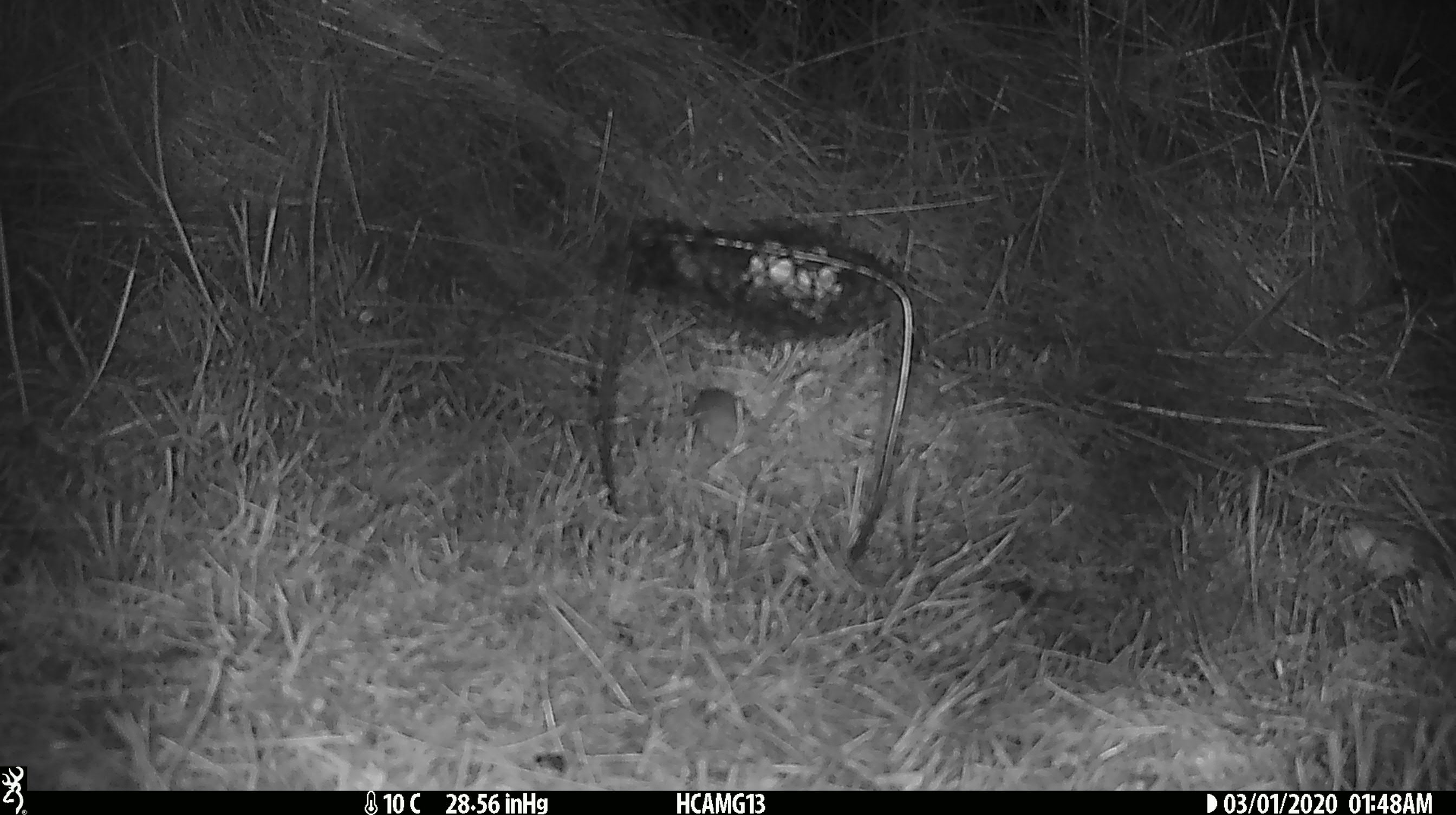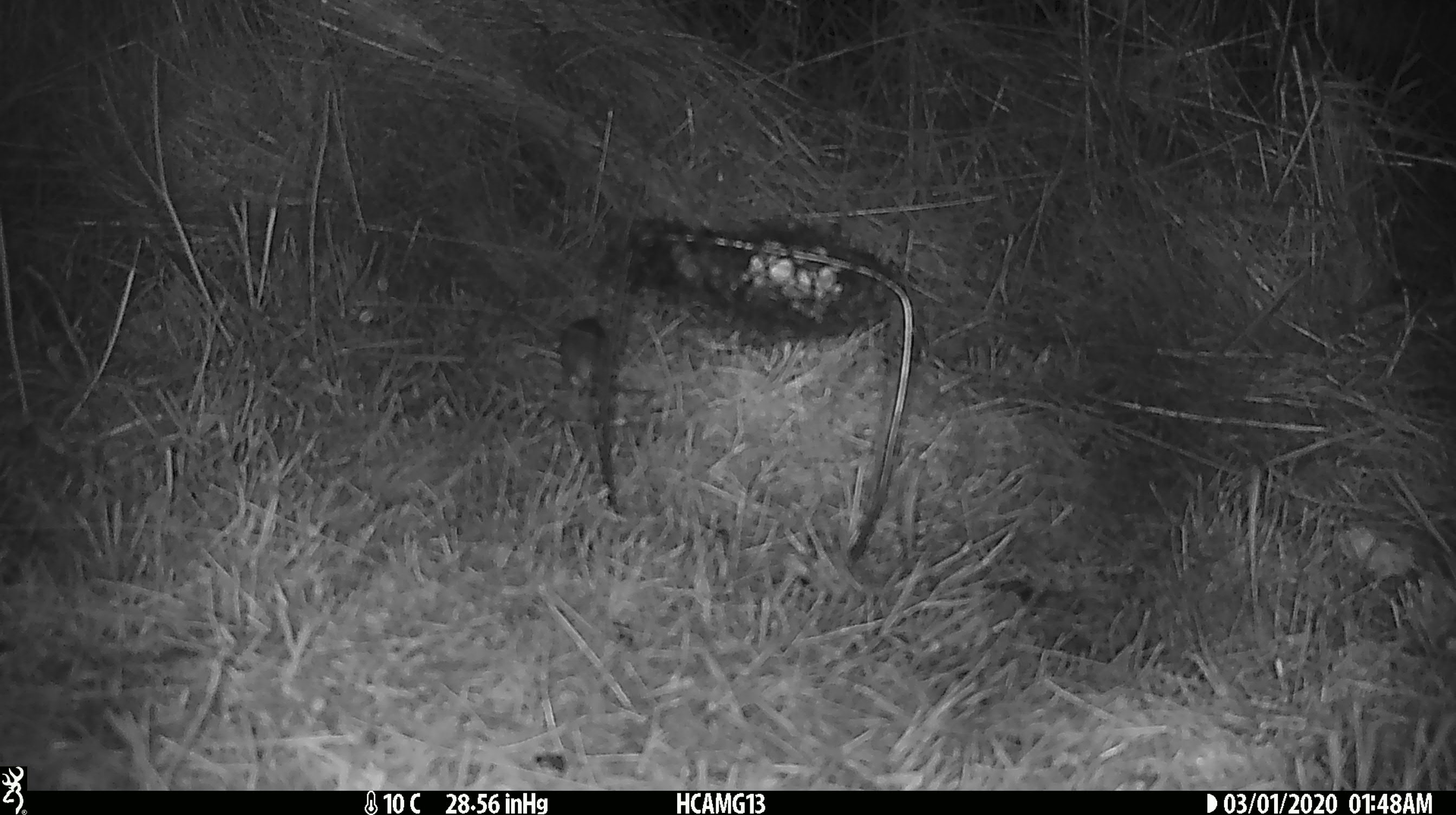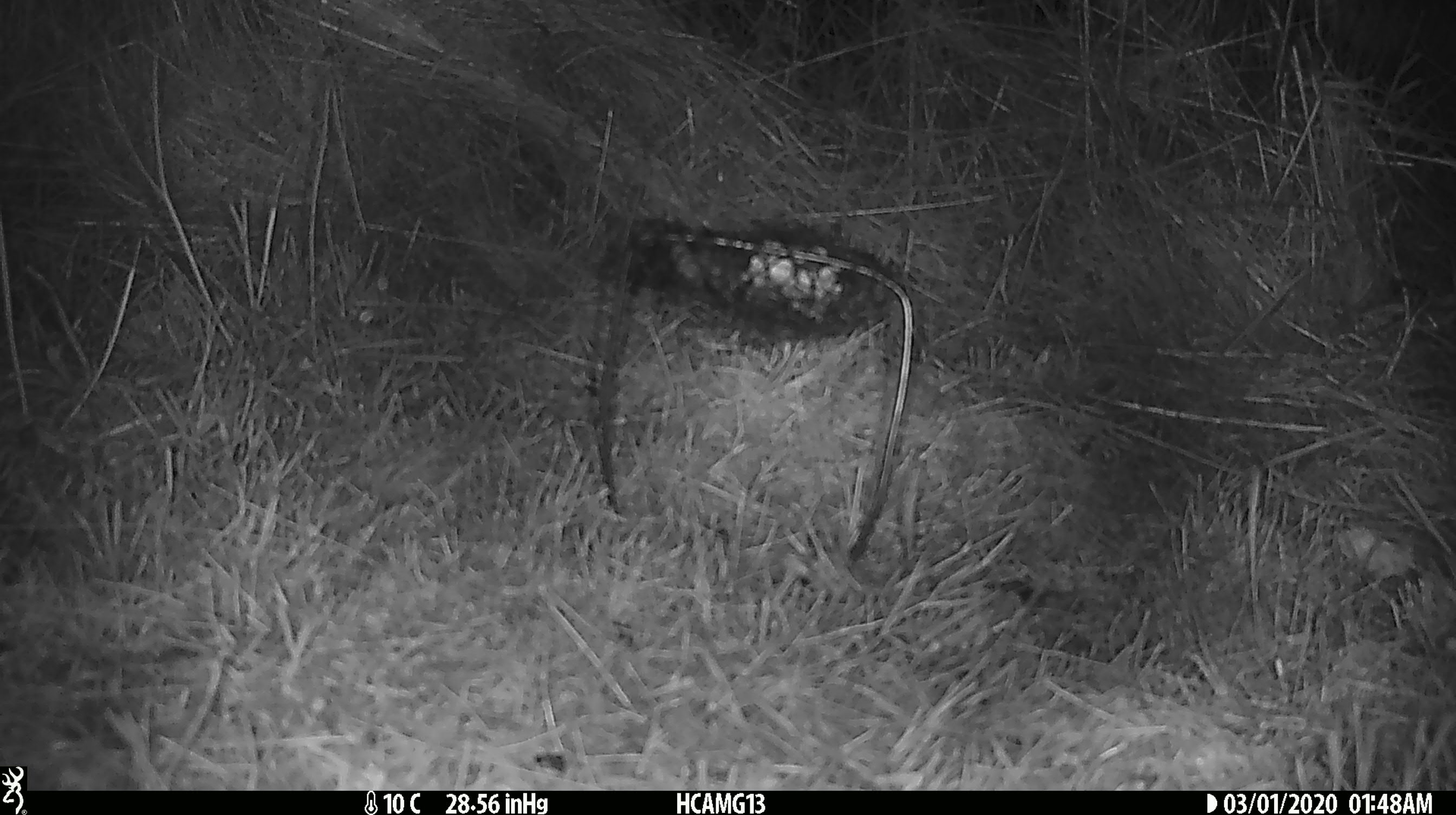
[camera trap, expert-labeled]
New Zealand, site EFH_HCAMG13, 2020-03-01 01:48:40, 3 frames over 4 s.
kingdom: Animalia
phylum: Chordata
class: Mammalia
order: Rodentia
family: Muridae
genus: Mus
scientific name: Mus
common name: mouse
Mouse (Mus).